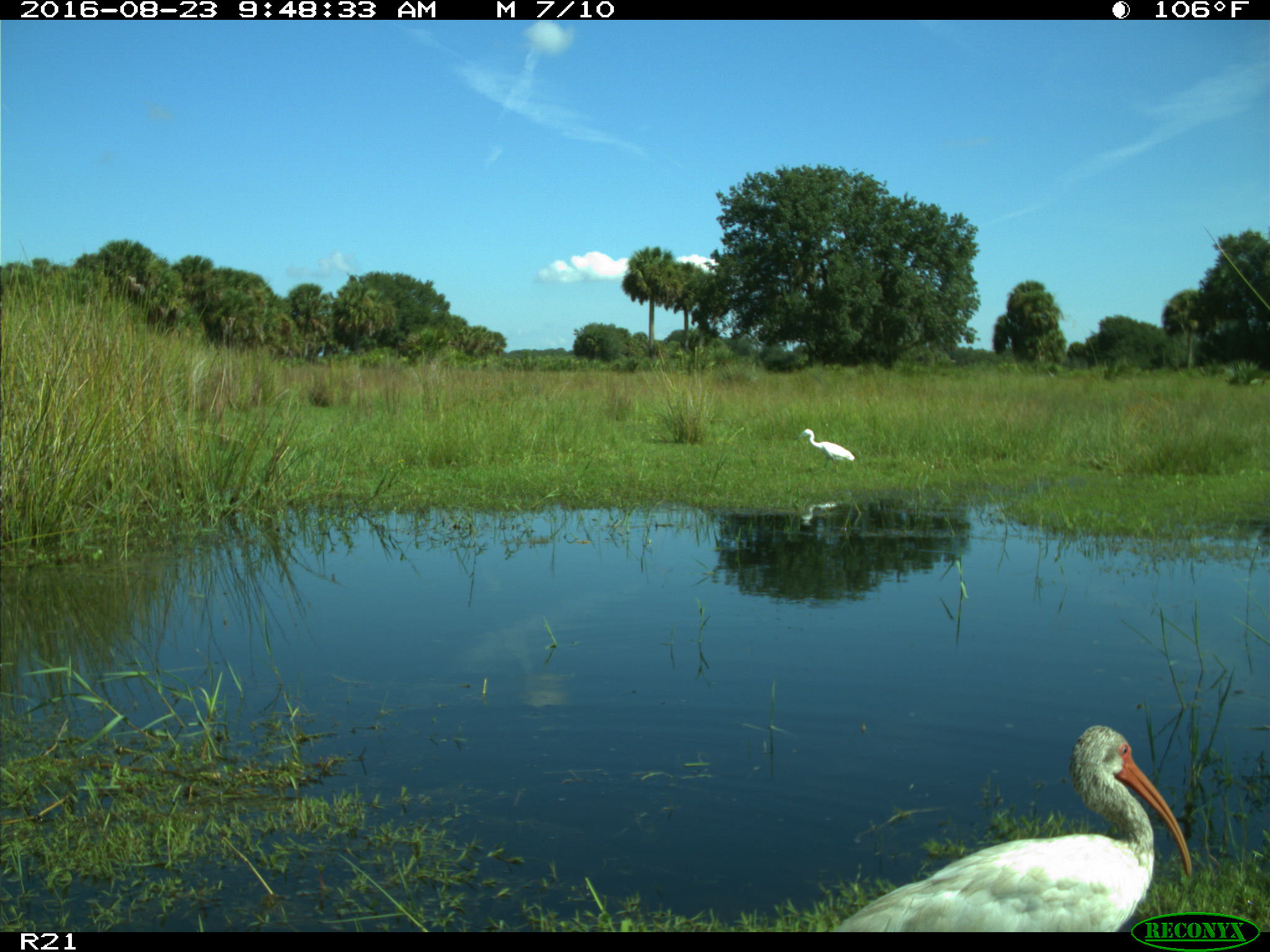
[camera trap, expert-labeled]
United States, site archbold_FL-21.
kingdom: Animalia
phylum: Chordata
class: Aves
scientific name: Aves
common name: birds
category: unidentified bird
Unidentified bird (birds) (Aves).